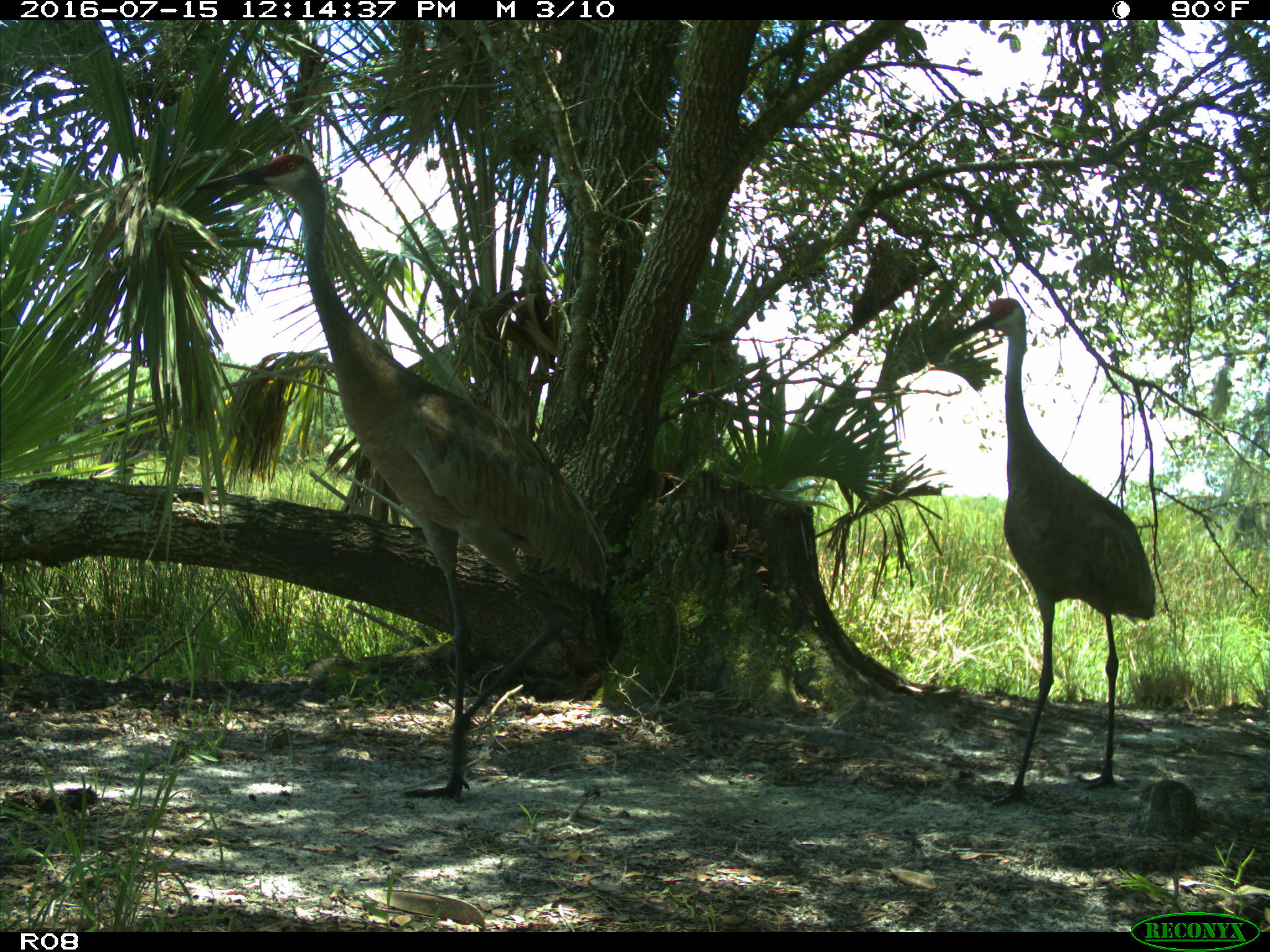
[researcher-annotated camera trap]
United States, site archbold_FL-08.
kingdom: Animalia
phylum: Chordata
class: Aves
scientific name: Aves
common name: birds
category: unidentified bird